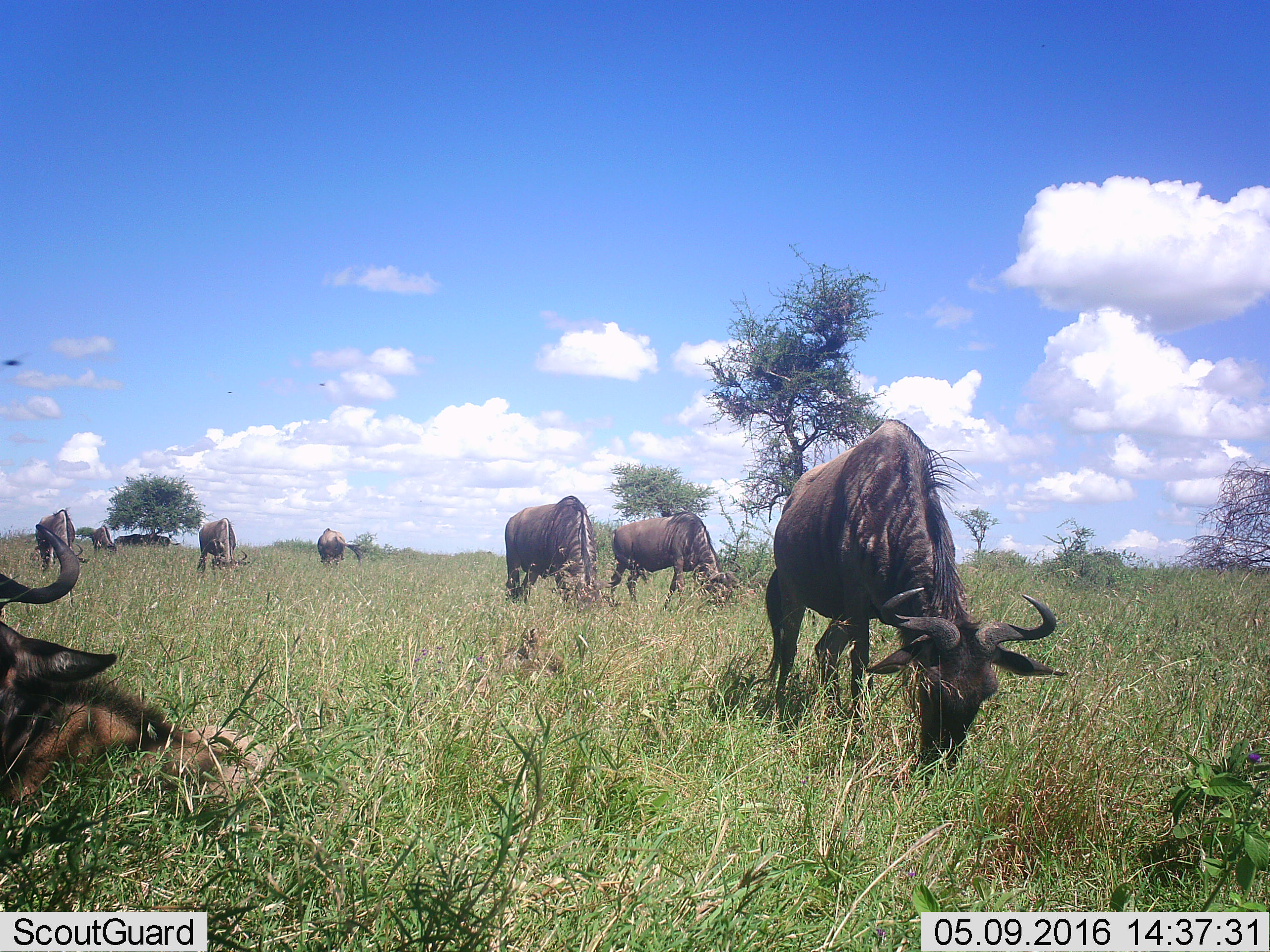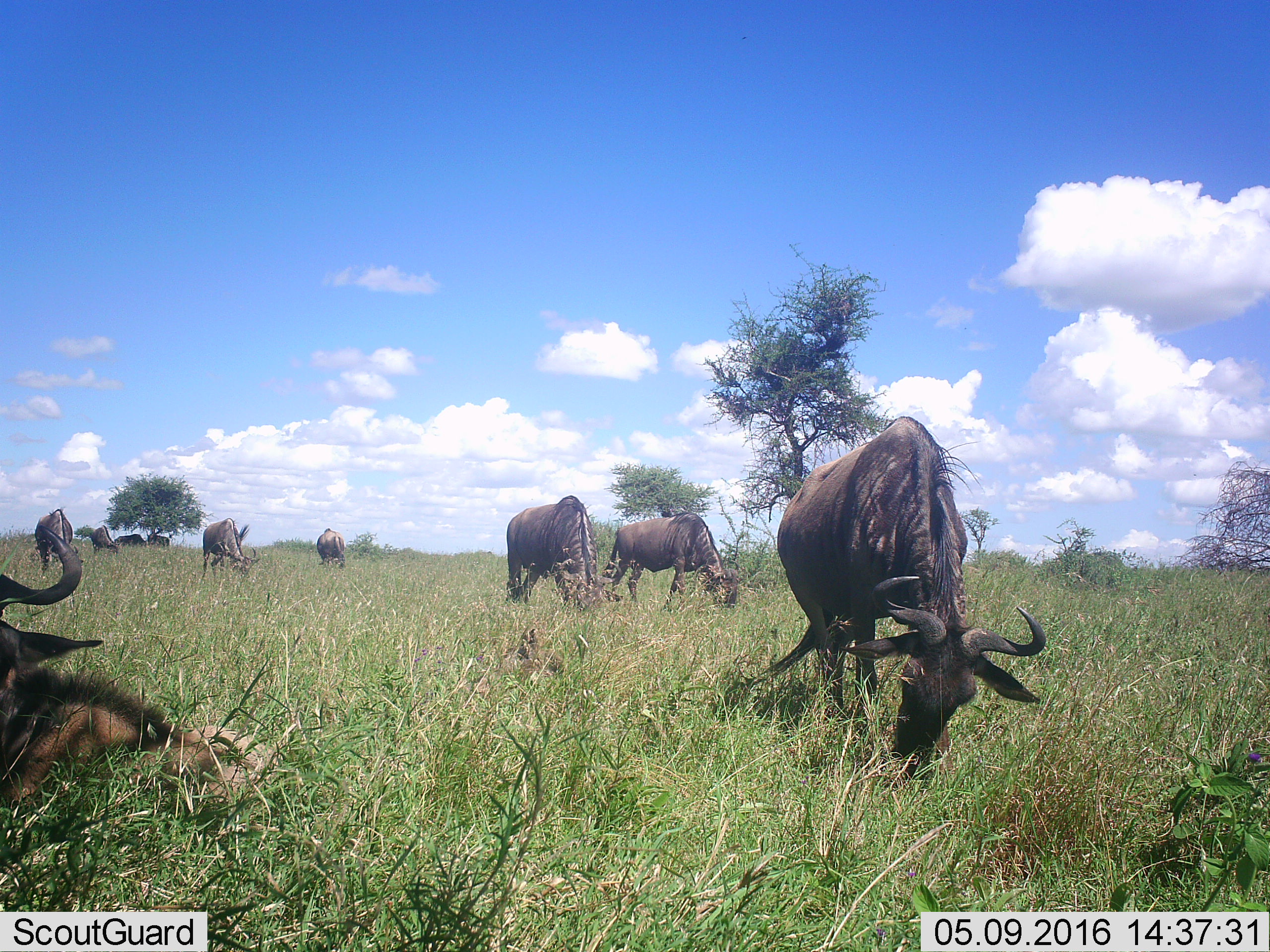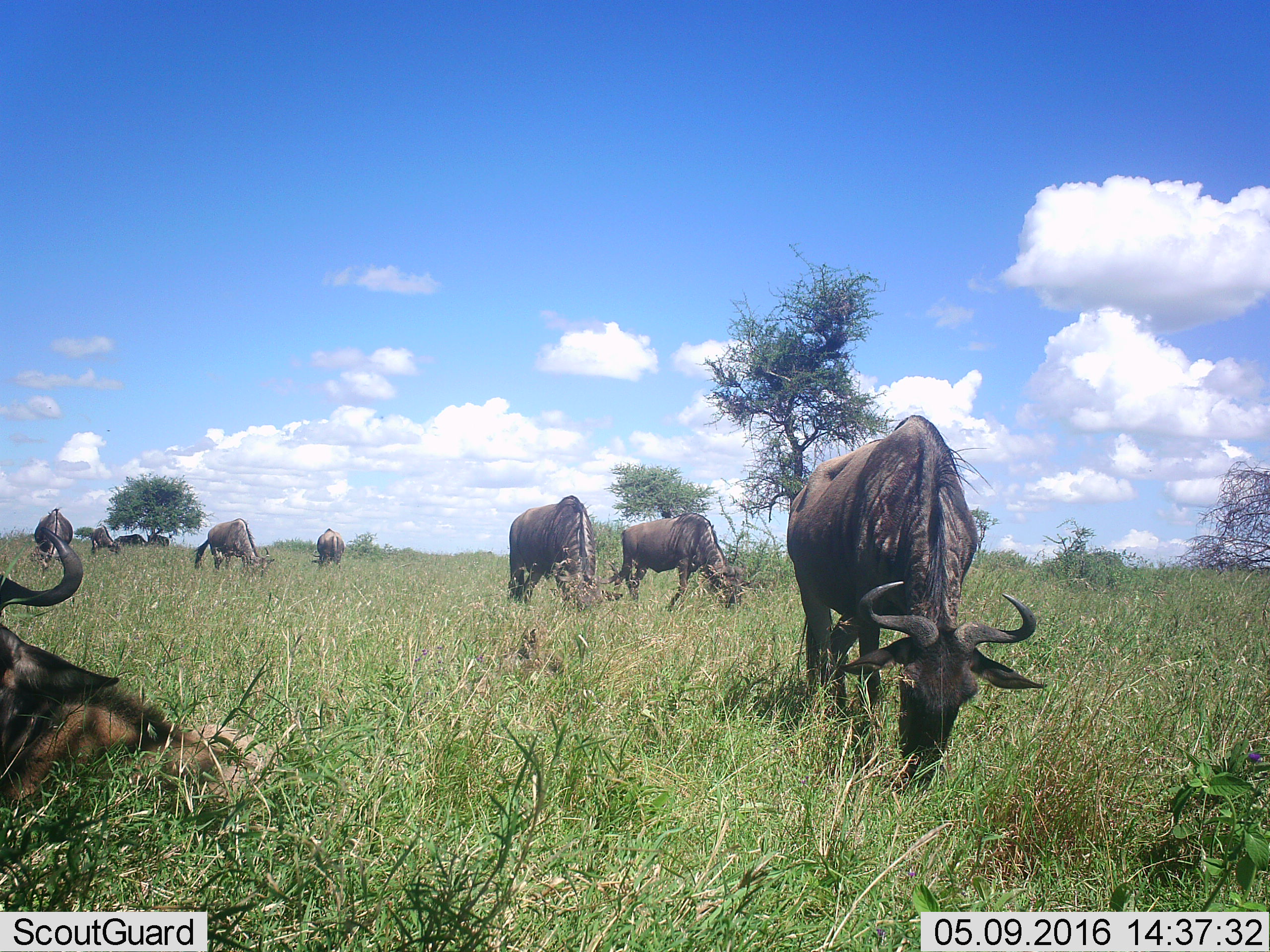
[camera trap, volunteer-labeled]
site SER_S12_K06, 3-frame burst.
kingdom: Animalia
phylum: Chordata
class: Mammalia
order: Artiodactyla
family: Bovidae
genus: Connochaetes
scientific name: Connochaetes taurinus taurinus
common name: blue wildebeest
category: wildebeestblue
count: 10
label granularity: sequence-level